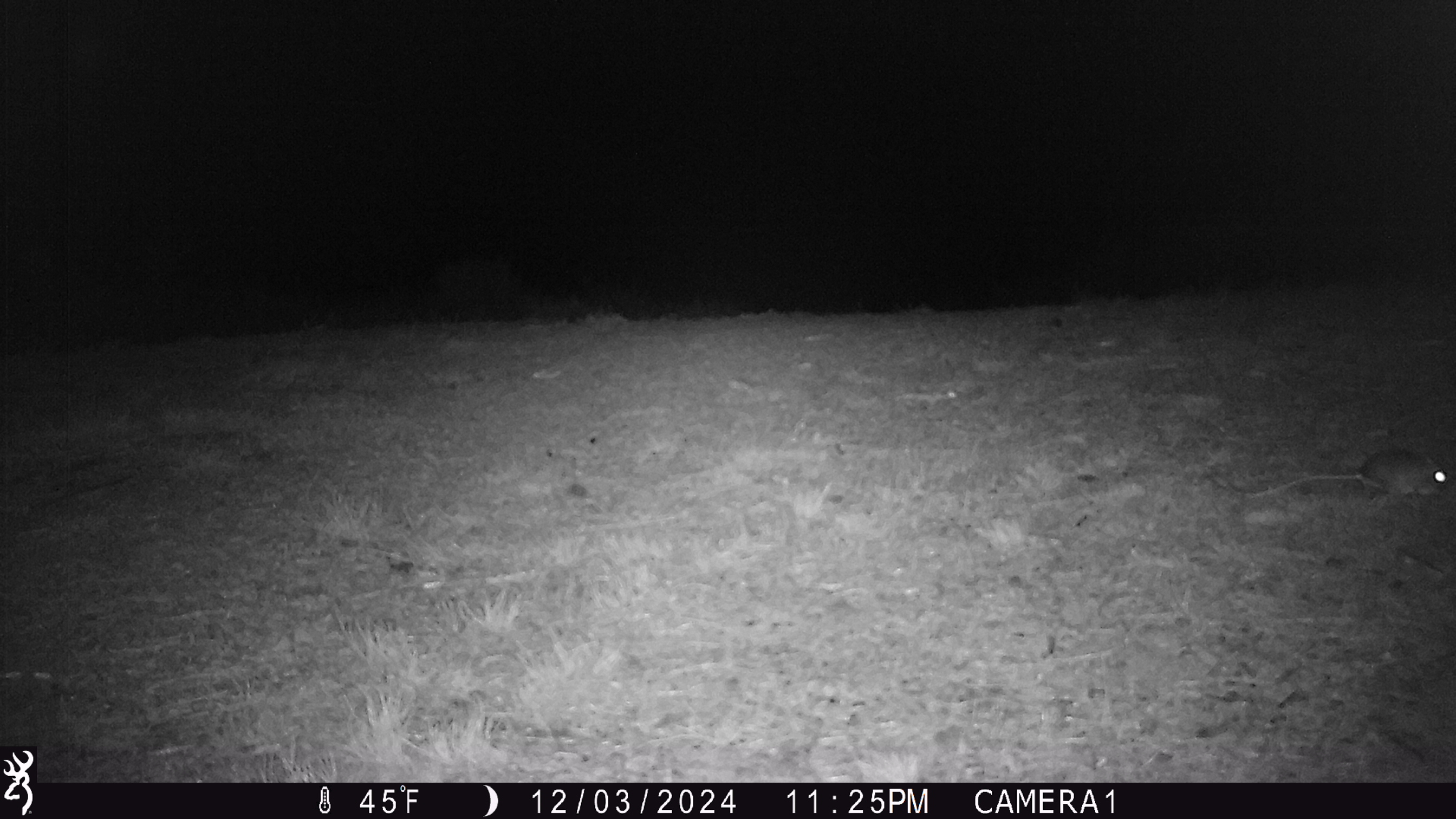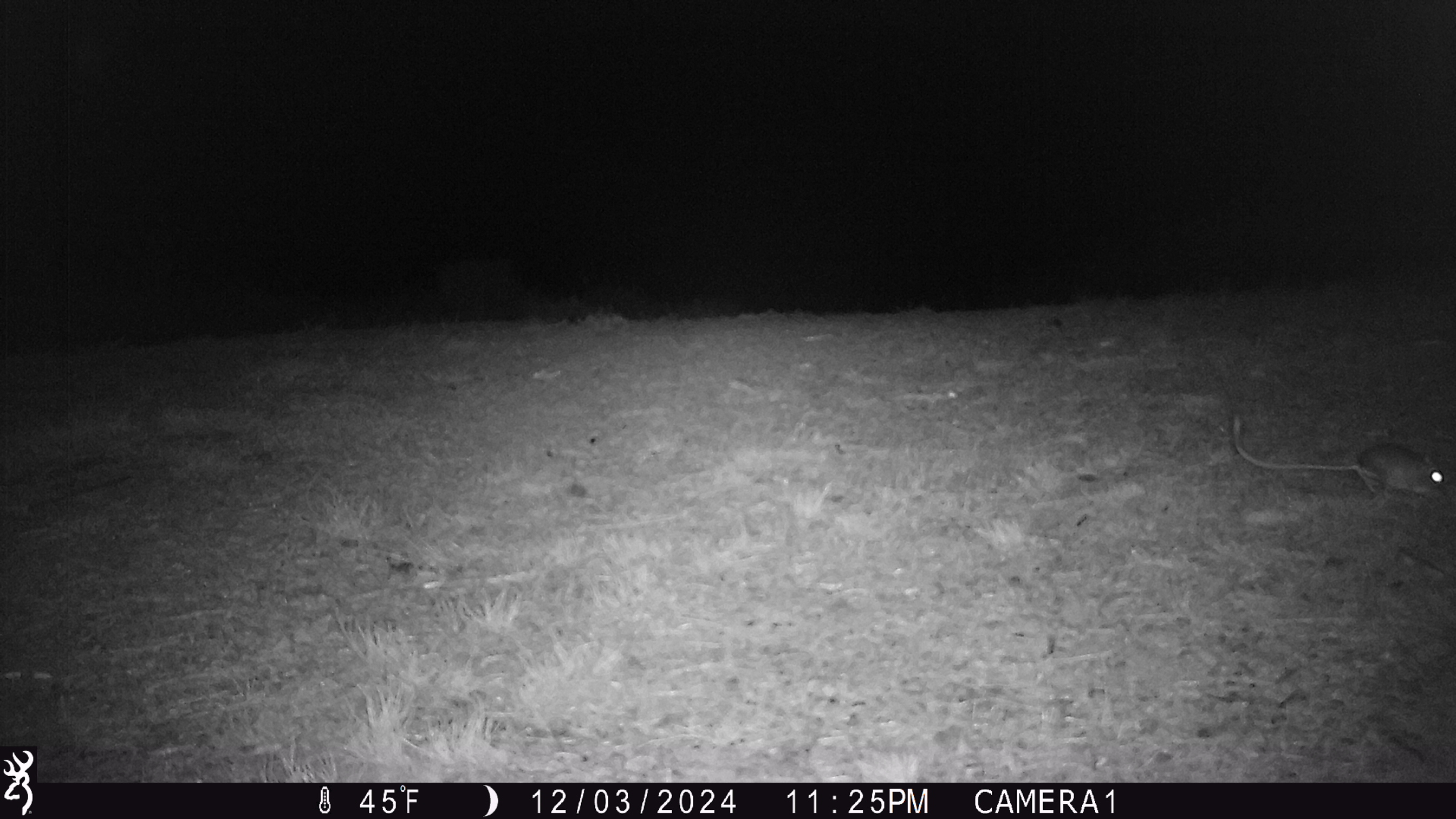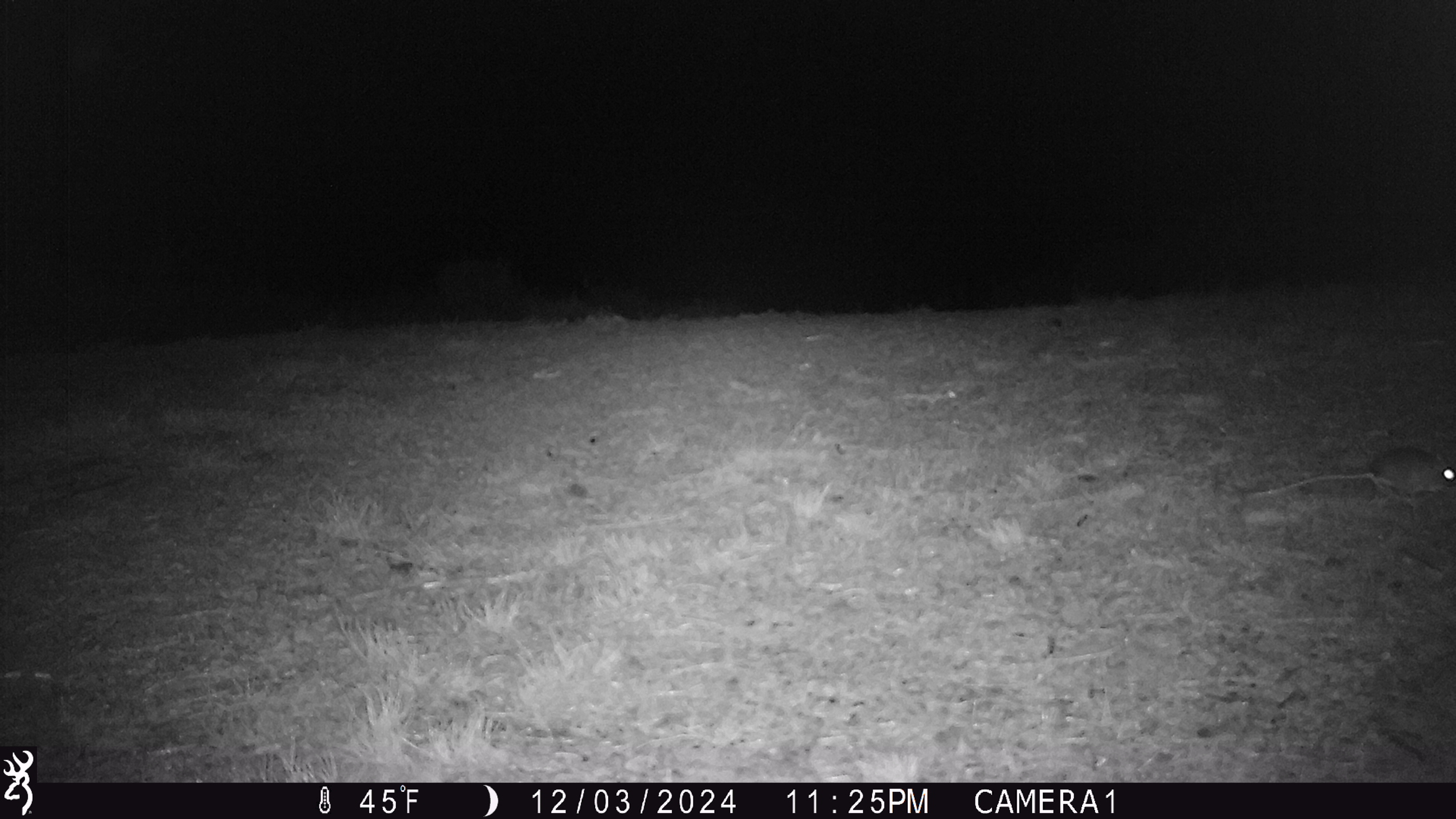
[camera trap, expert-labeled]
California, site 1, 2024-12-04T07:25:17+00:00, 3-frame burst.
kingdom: Animalia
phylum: Chordata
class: Mammalia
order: Rodentia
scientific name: Rodentia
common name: mouse or rat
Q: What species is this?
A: Mouse or rat (Rodentia).